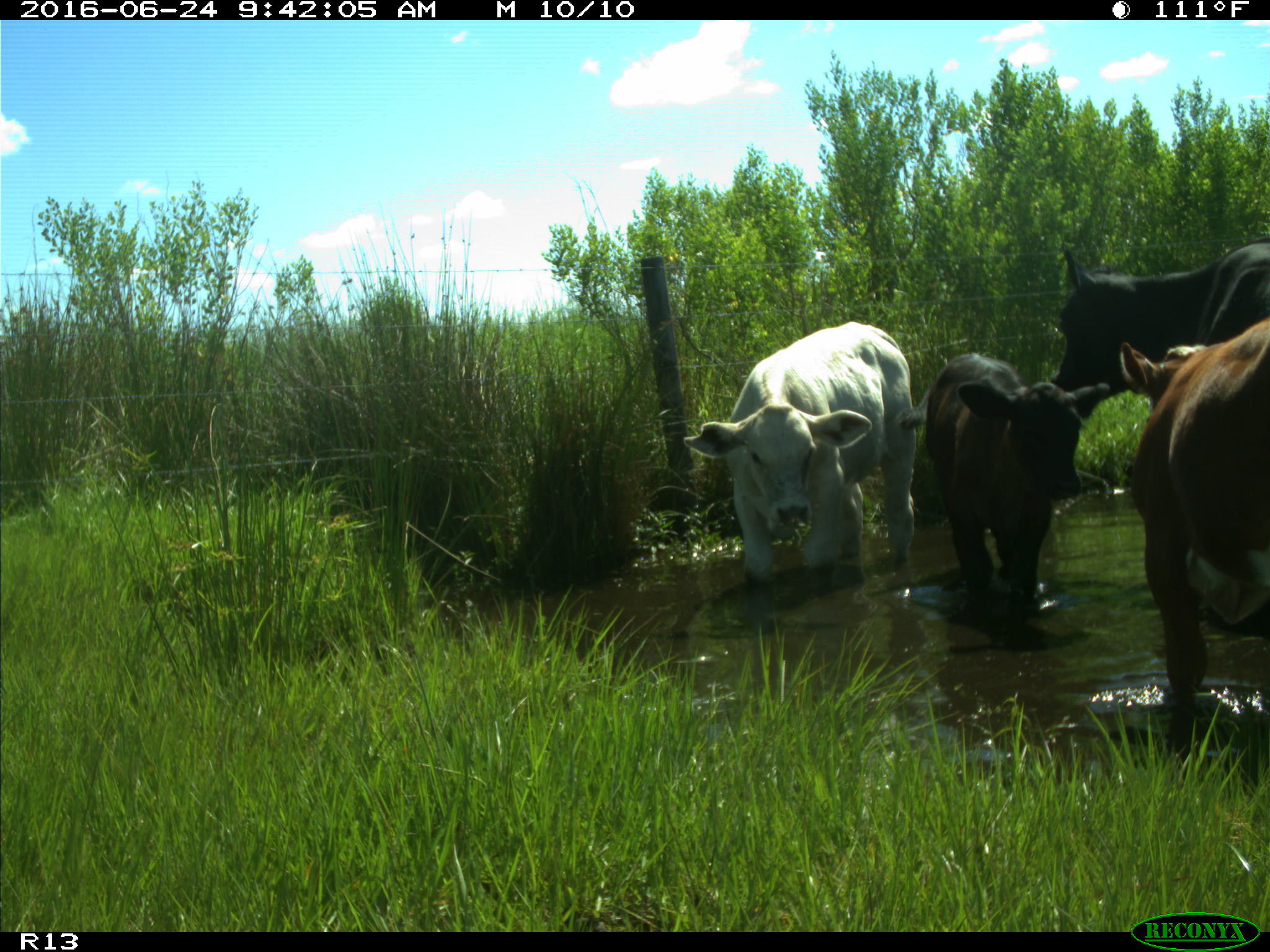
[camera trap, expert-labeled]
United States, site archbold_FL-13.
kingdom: Animalia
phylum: Chordata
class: Mammalia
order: Artiodactyla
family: Bovidae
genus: Bos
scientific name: Bos taurus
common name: domestic cow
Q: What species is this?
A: Bos taurus (domestic cow).